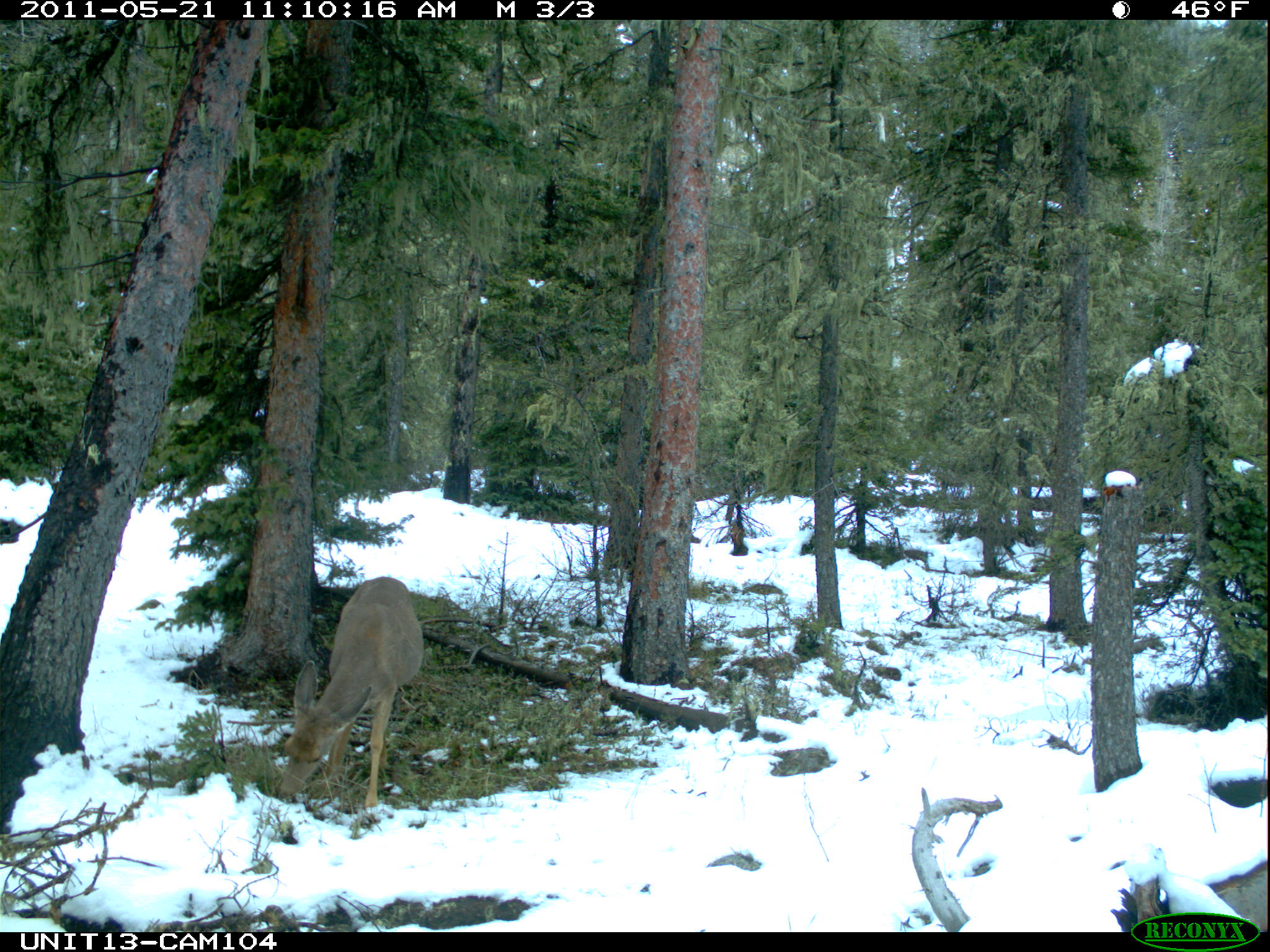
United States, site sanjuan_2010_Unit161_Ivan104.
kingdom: Animalia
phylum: Chordata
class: Mammalia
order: Artiodactyla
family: Cervidae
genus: Odocoileus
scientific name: Odocoileus hemionus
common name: mule deer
Odocoileus hemionus (mule deer).